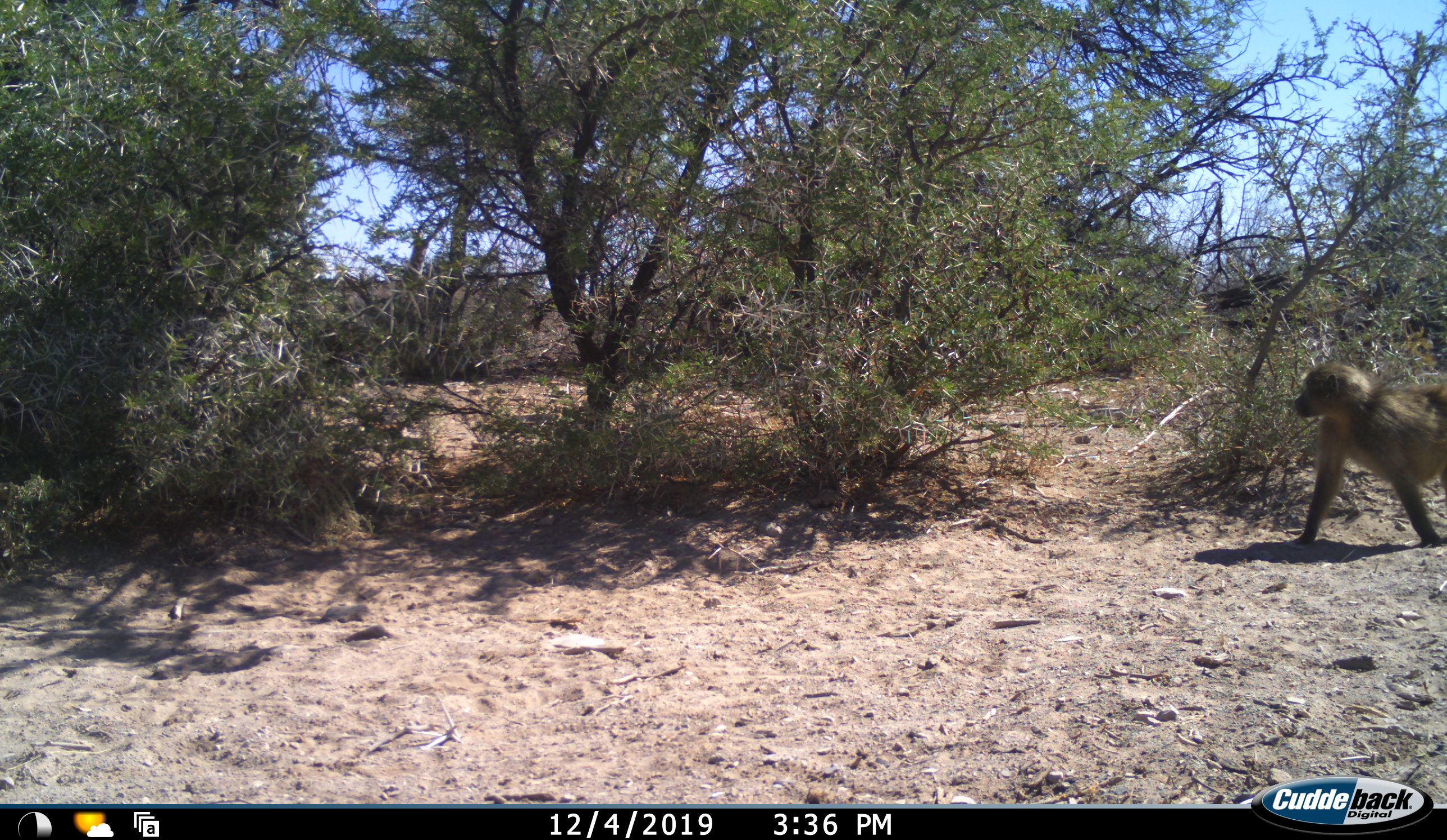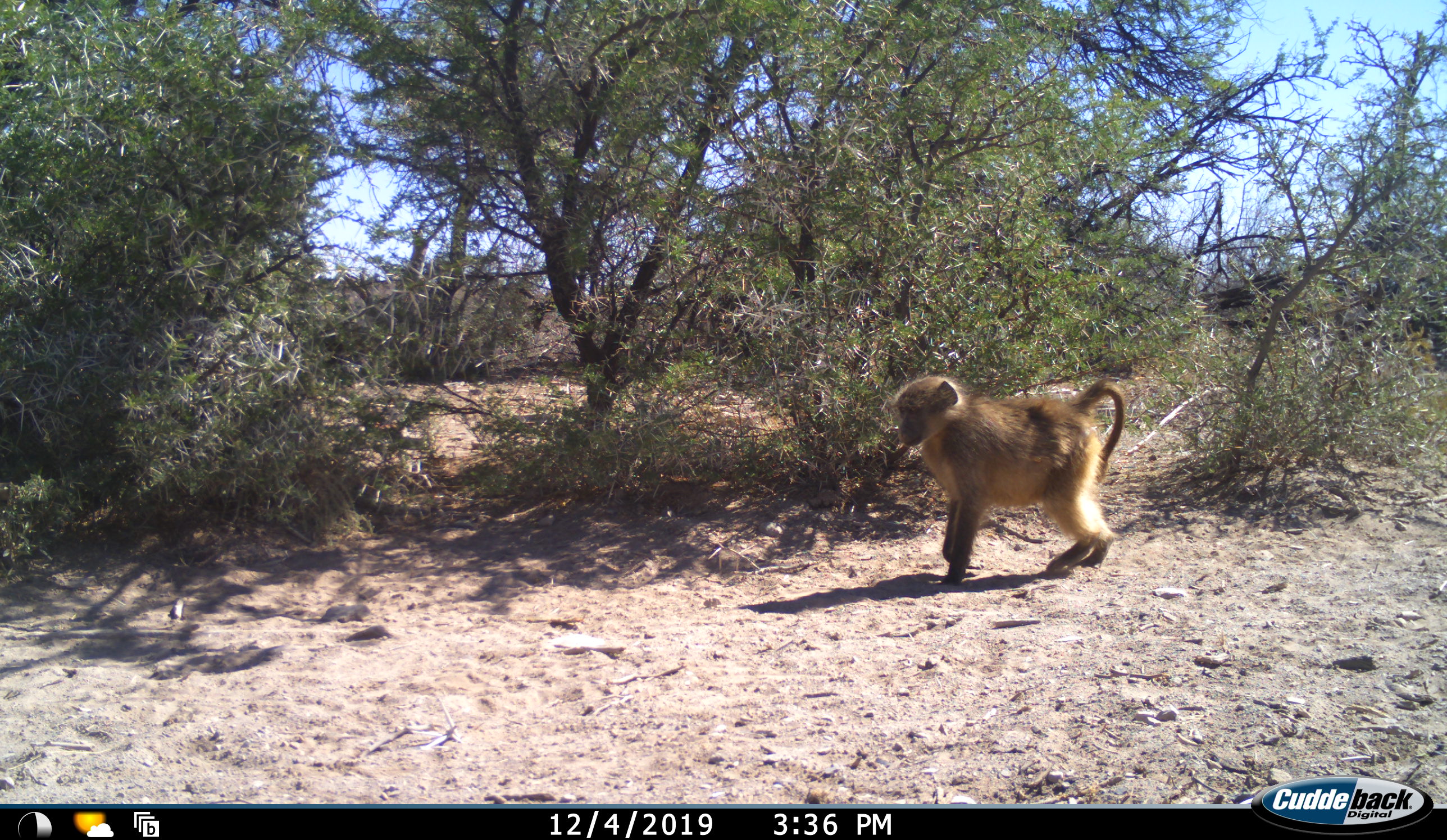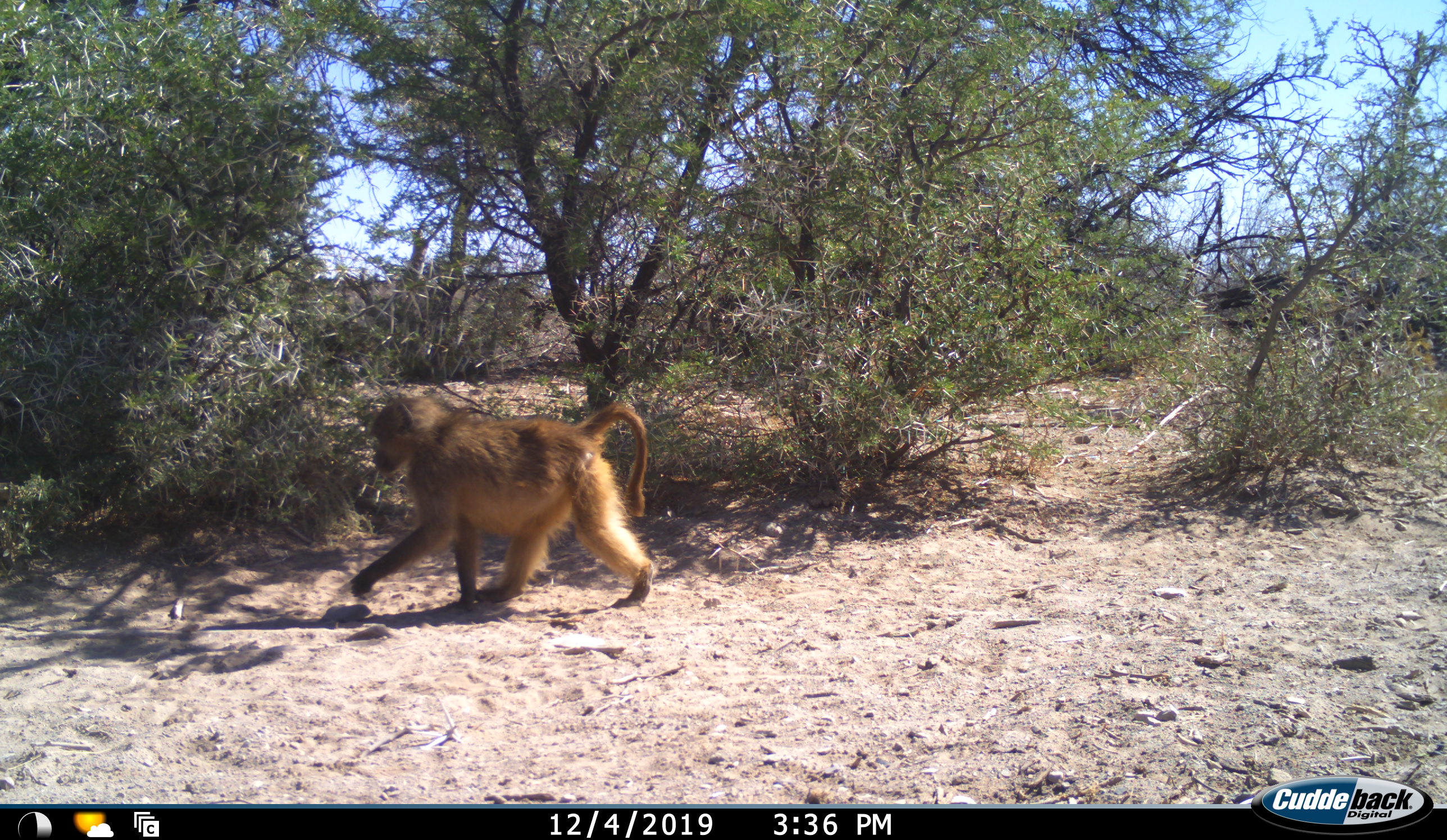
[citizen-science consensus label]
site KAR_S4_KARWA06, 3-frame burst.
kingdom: Animalia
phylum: Chordata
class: Mammalia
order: Primates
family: Cercopithecidae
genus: Papio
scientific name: Papio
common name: baboon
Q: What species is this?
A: Baboon (Papio).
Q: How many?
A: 1.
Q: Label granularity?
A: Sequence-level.